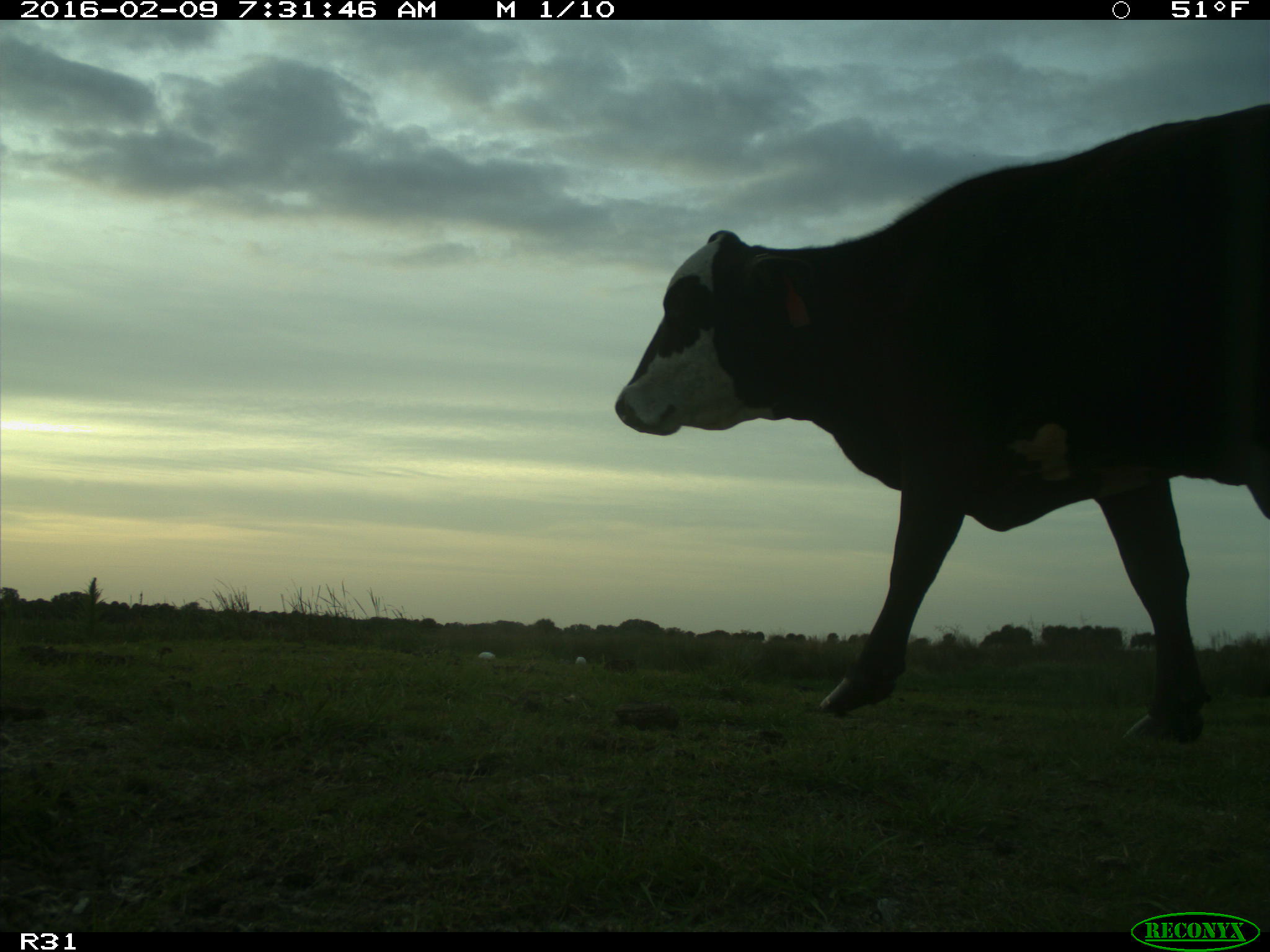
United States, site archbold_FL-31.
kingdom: Animalia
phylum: Chordata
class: Mammalia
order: Artiodactyla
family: Bovidae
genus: Bos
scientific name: Bos taurus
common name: domestic cow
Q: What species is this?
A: Bos taurus (domestic cow).